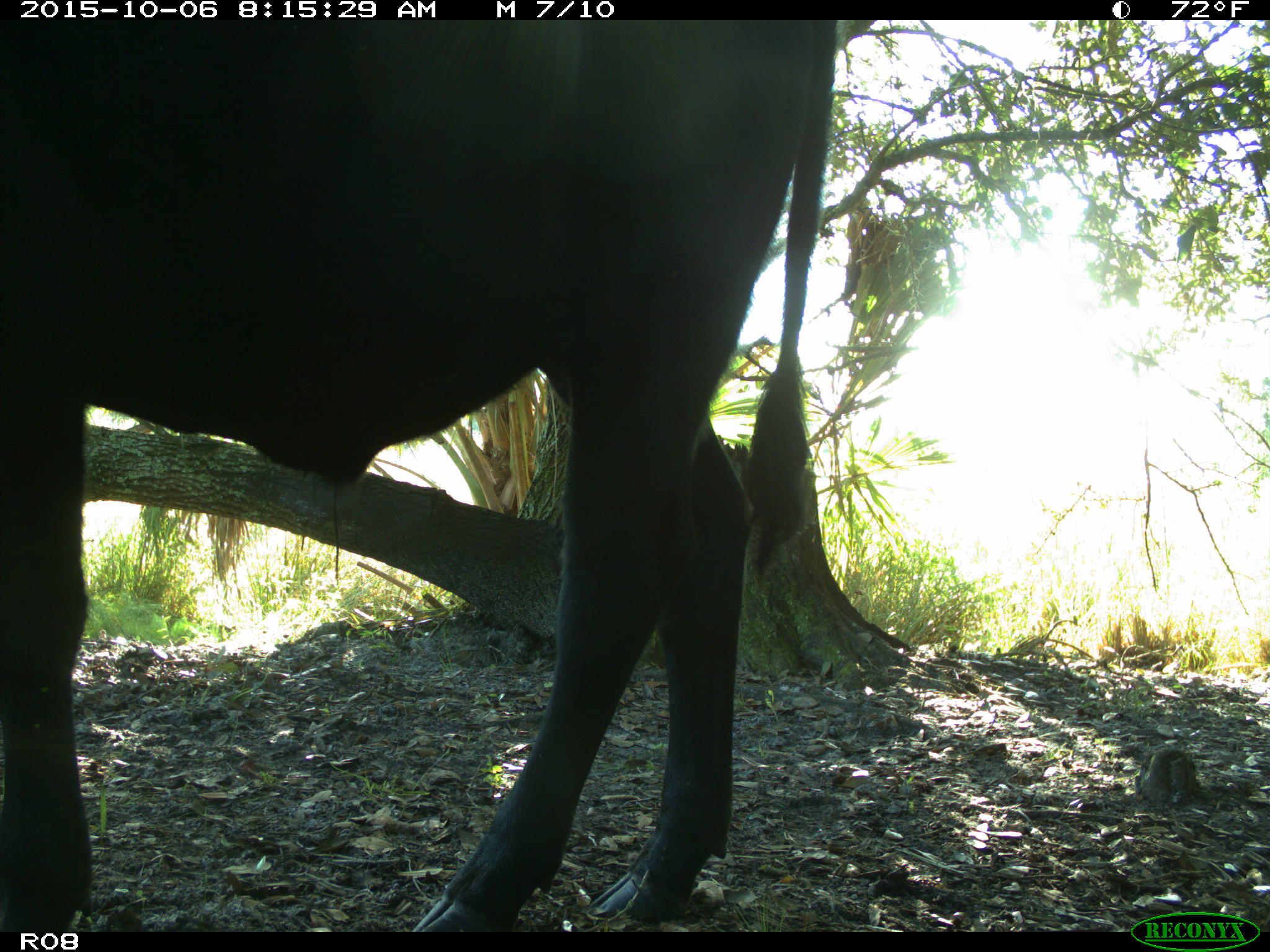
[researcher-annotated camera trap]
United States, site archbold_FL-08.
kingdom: Animalia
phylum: Chordata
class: Mammalia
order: Artiodactyla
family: Bovidae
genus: Bos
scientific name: Bos taurus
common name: domestic cow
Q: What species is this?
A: Bos taurus (domestic cow).